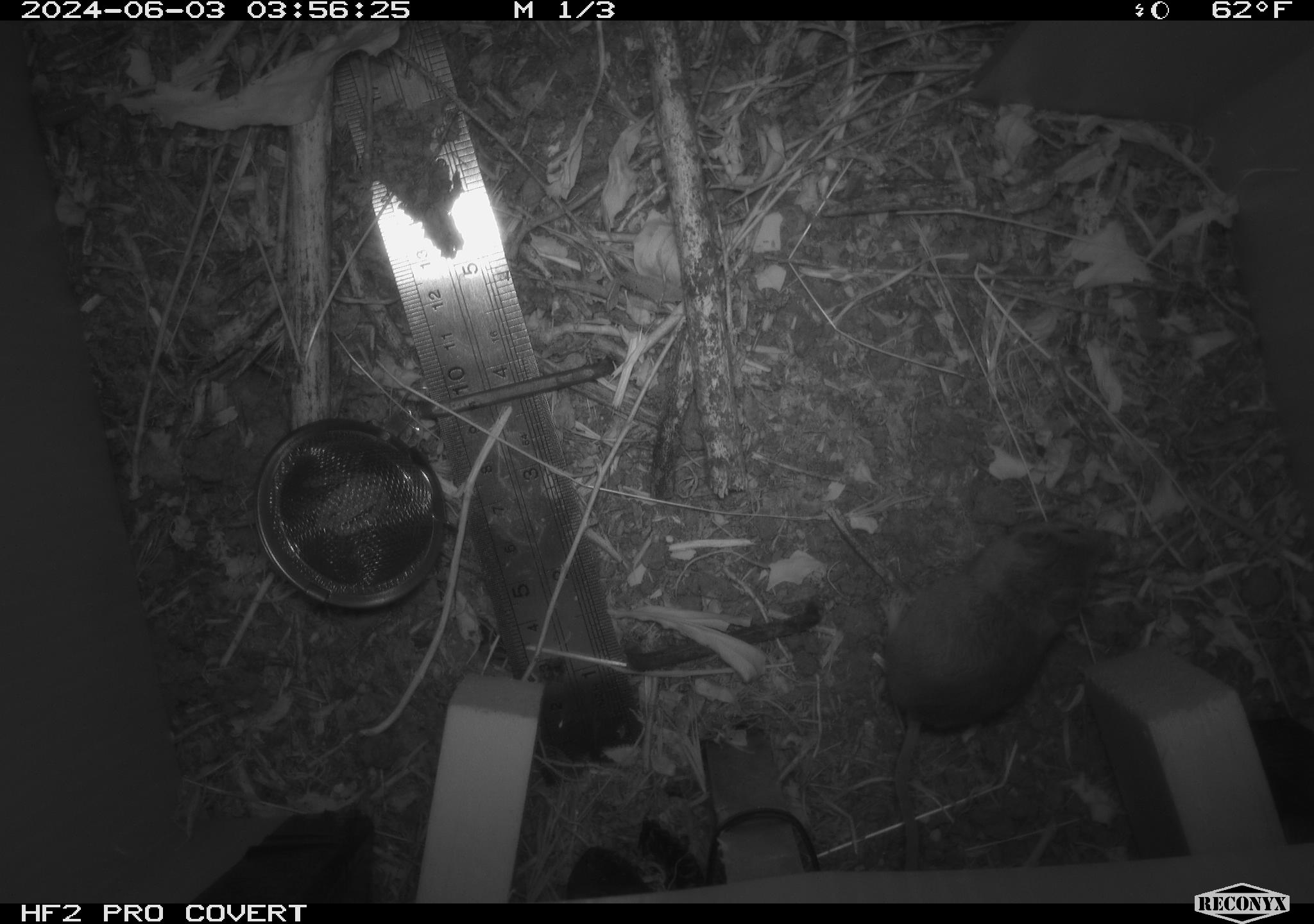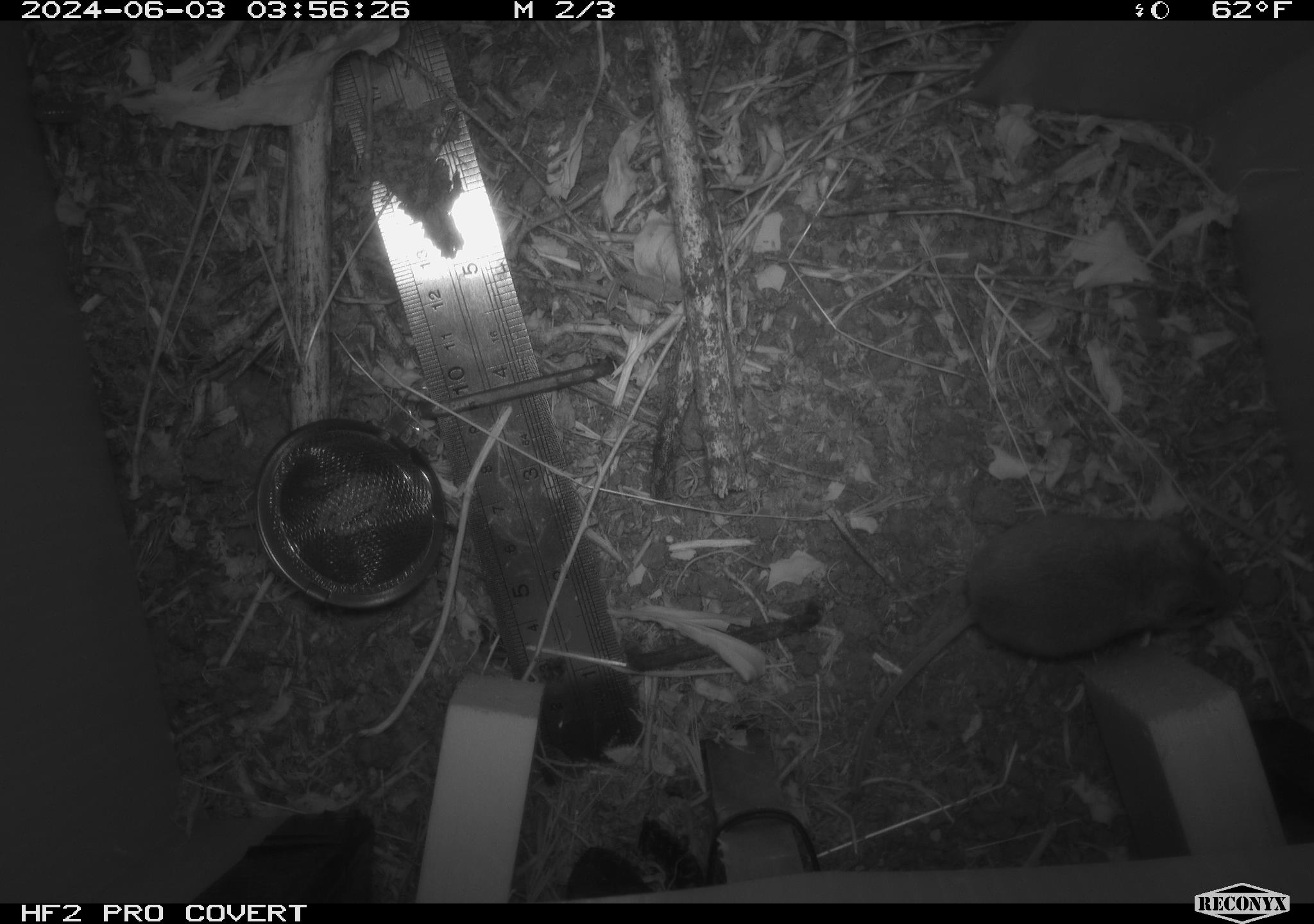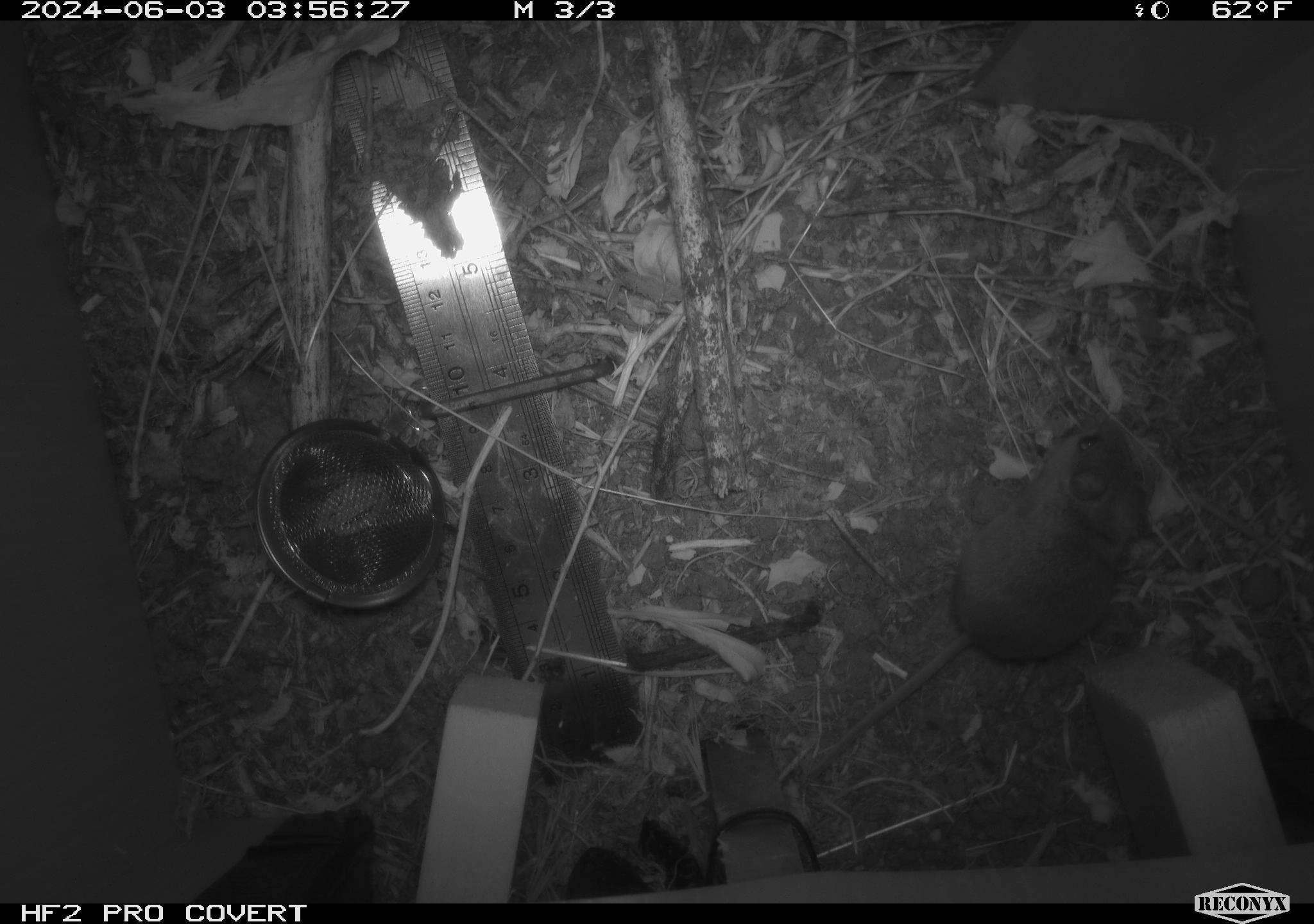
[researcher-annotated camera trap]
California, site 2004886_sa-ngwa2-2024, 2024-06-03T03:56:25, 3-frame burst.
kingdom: Animalia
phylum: Chordata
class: Mammalia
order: Rodentia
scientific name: Rodentia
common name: mouse species